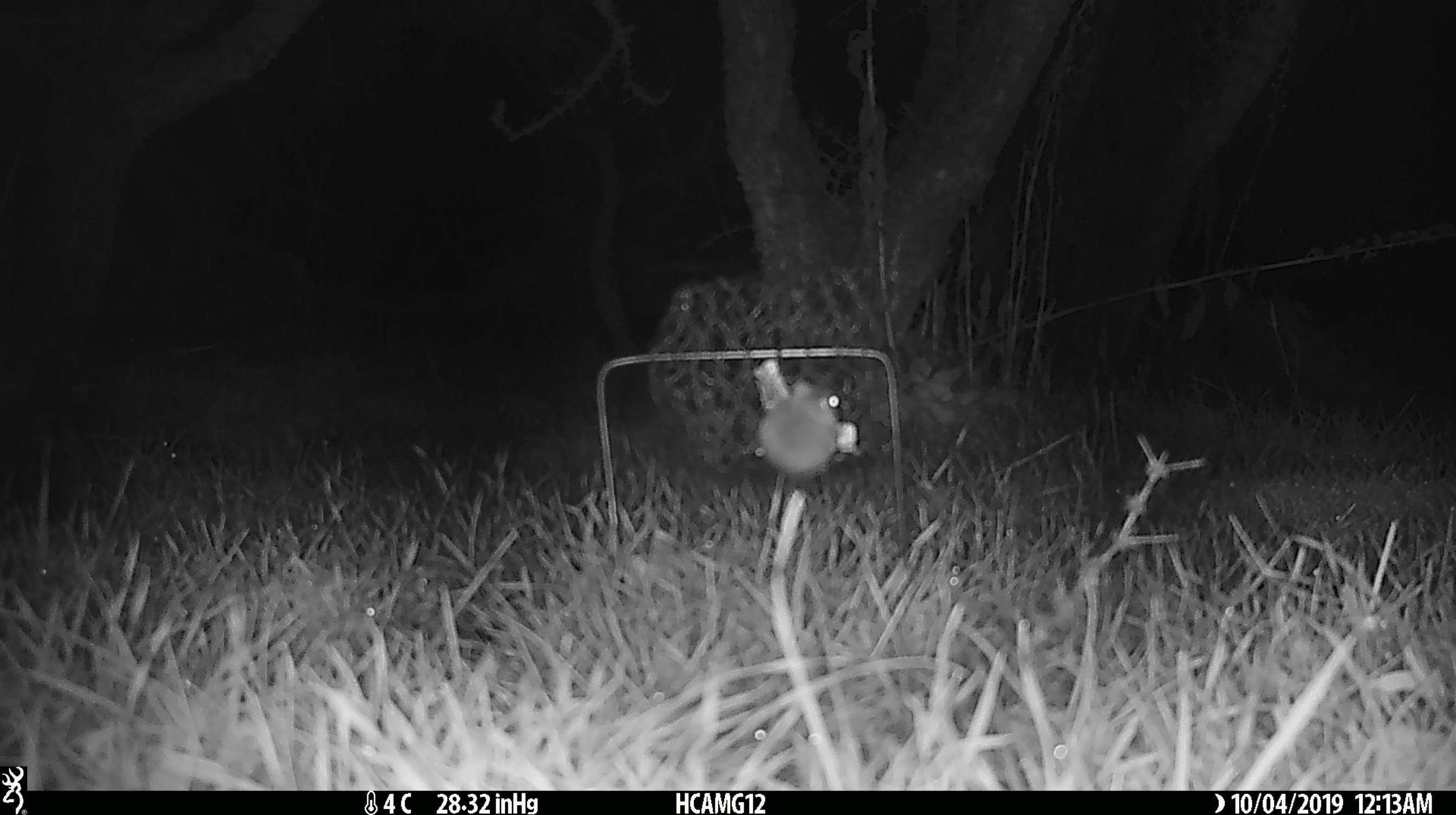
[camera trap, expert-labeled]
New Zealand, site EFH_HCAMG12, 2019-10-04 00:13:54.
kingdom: Animalia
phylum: Chordata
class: Mammalia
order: Rodentia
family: Muridae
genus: Mus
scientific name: Mus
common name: mouse